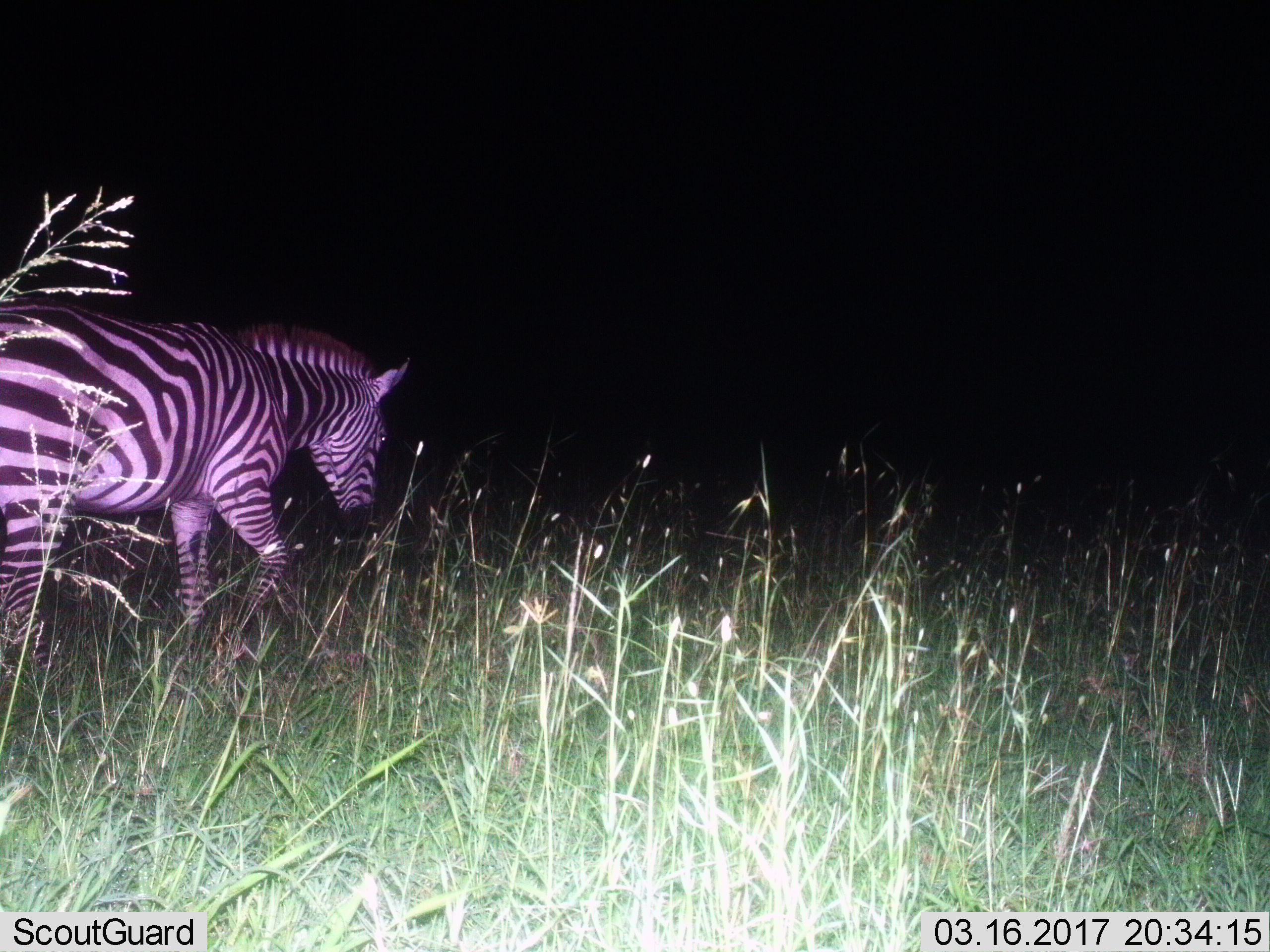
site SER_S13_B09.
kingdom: Animalia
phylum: Chordata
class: Mammalia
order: Perissodactyla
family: Equidae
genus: Equus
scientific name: Equus quagga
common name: plains zebra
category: zebraplains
Zebraplains (plains zebra) (Equus quagga), count 1. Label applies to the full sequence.